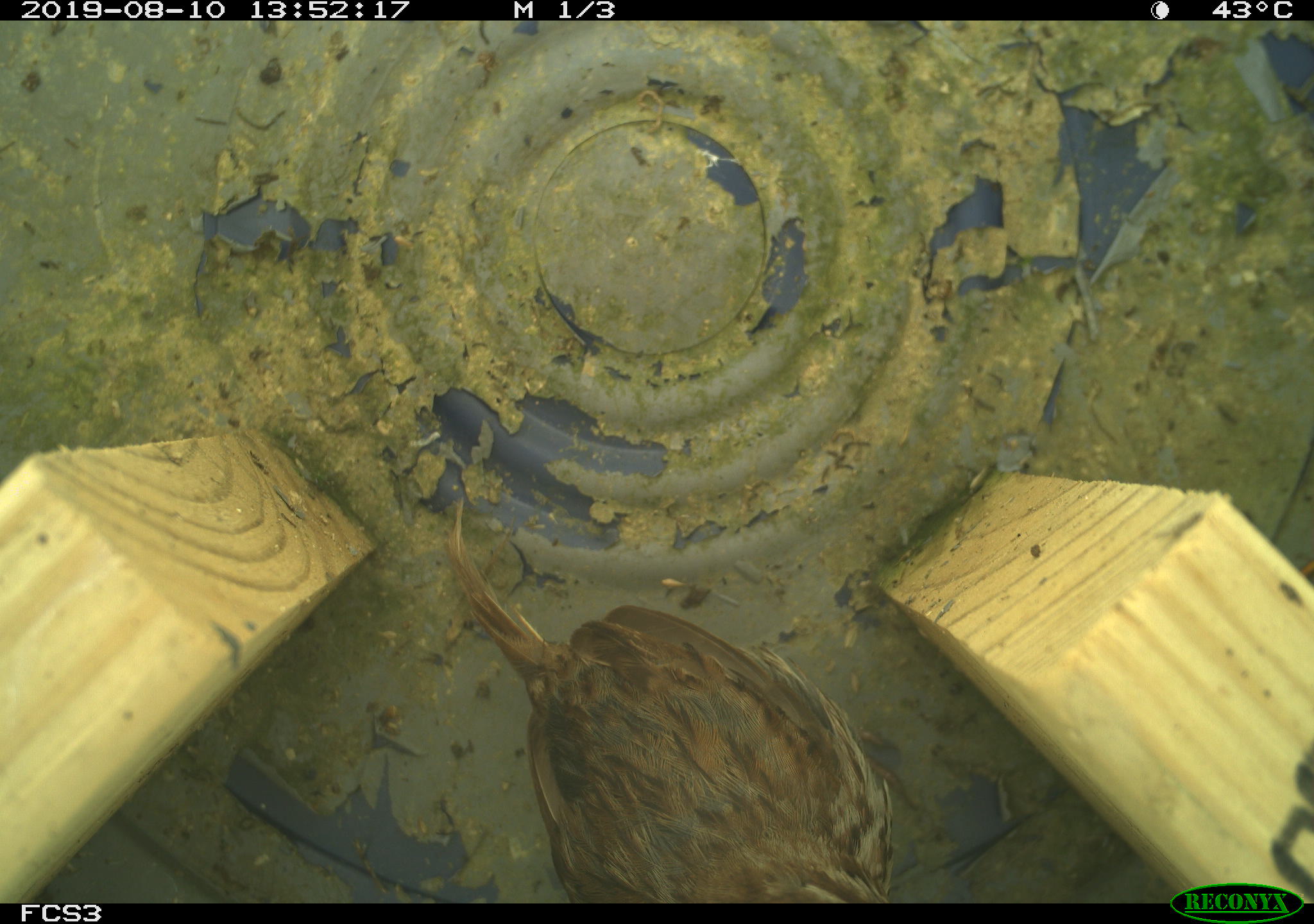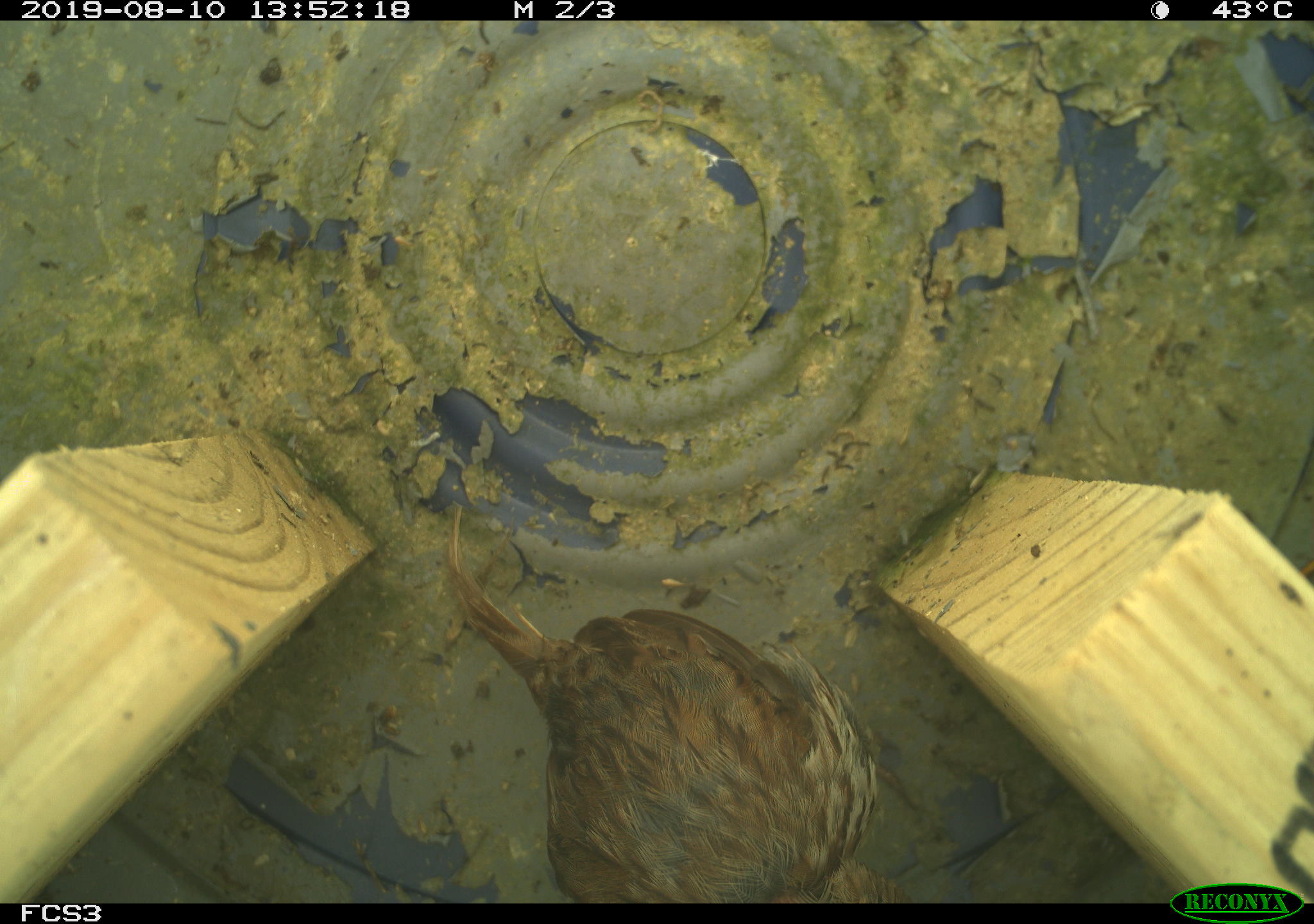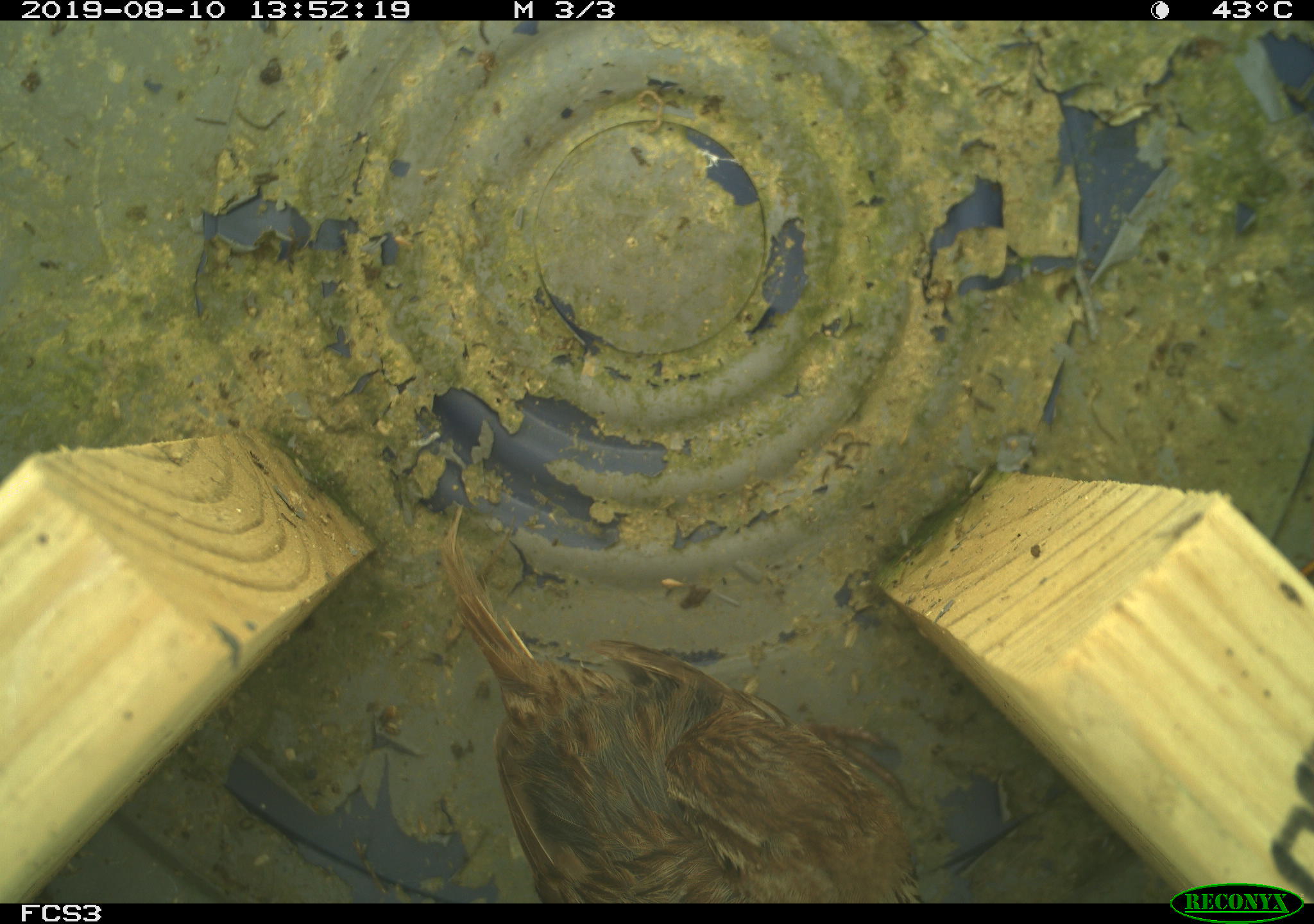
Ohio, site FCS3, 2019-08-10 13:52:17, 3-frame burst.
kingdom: Animalia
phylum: Chordata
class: Aves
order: Passeriformes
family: Passerellidae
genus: Melospiza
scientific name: Melospiza melodia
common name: song sparrow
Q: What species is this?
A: Song sparrow (Melospiza melodia).